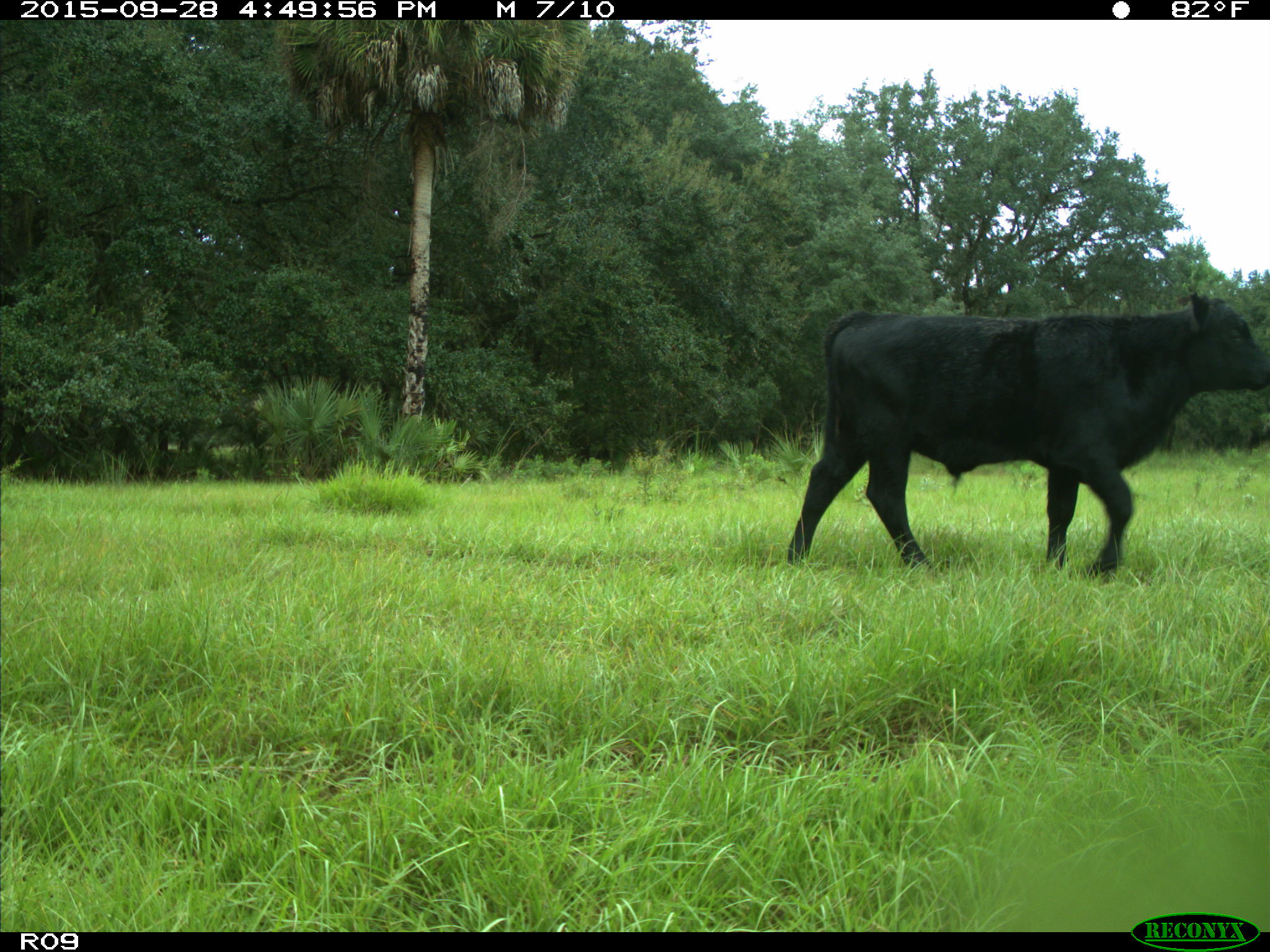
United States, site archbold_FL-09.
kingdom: Animalia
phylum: Chordata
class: Mammalia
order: Artiodactyla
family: Bovidae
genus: Bos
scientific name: Bos taurus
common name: domestic cow